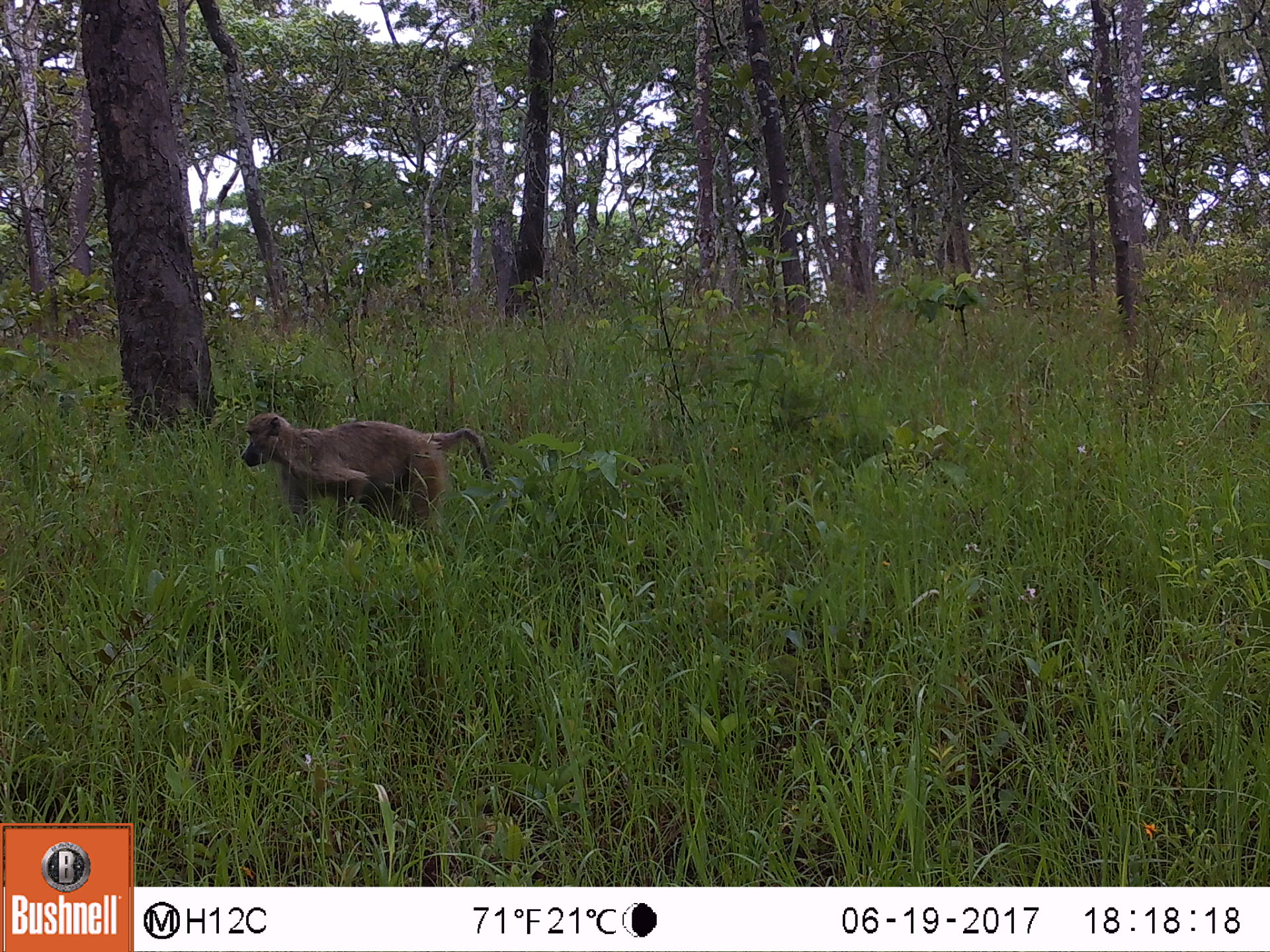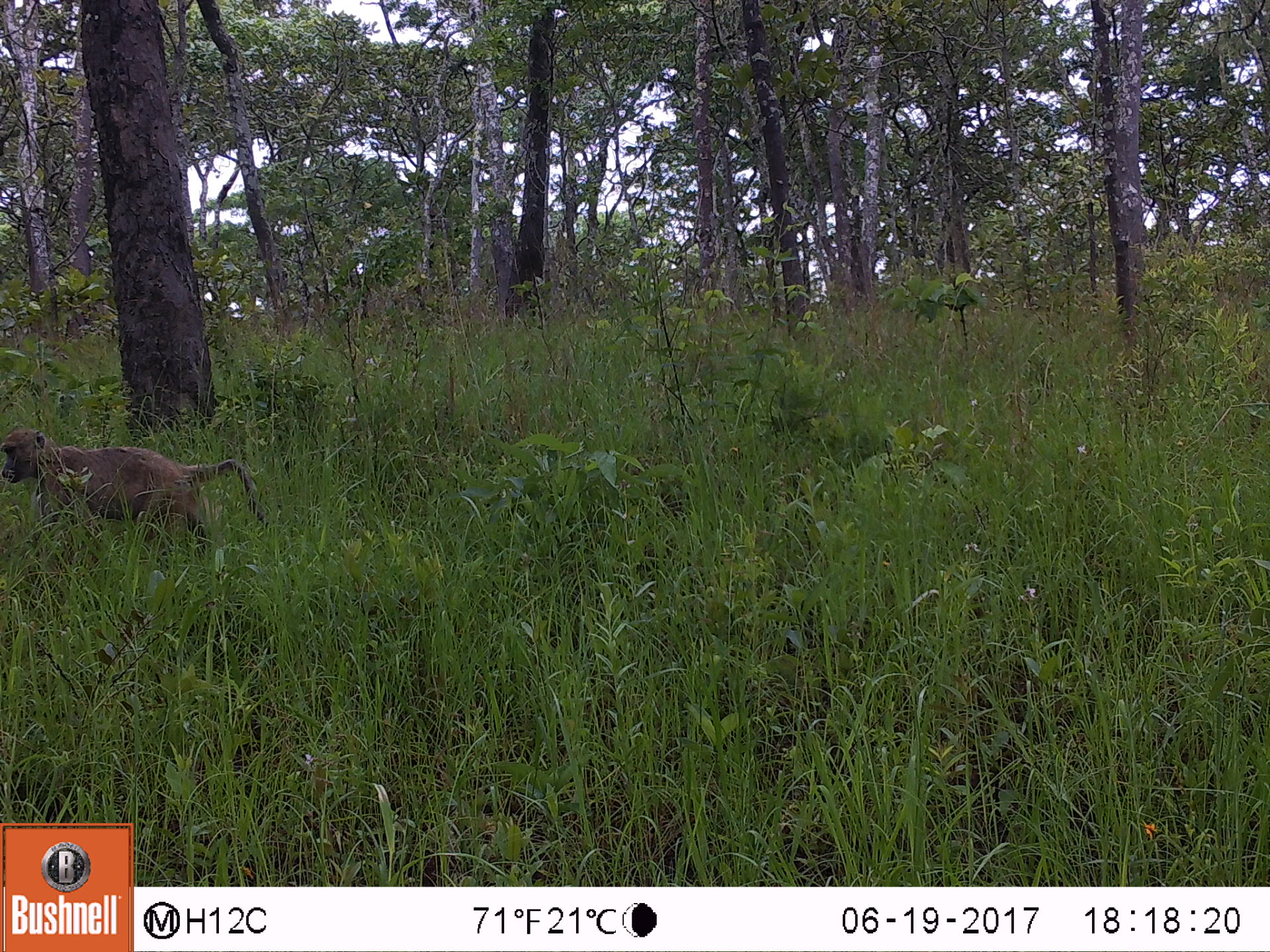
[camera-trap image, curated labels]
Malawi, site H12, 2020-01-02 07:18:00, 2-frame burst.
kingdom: Animalia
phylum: Chordata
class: Mammalia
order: Primates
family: Cercopithecidae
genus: Papio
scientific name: Papio cynocephalus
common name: yellow baboon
Yellow baboon (Papio cynocephalus), count 1.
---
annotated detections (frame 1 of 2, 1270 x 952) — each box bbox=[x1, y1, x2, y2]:
yellow baboon: bbox=[234, 404, 494, 530]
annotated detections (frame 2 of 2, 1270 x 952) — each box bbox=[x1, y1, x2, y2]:
yellow baboon: bbox=[2, 422, 260, 559]